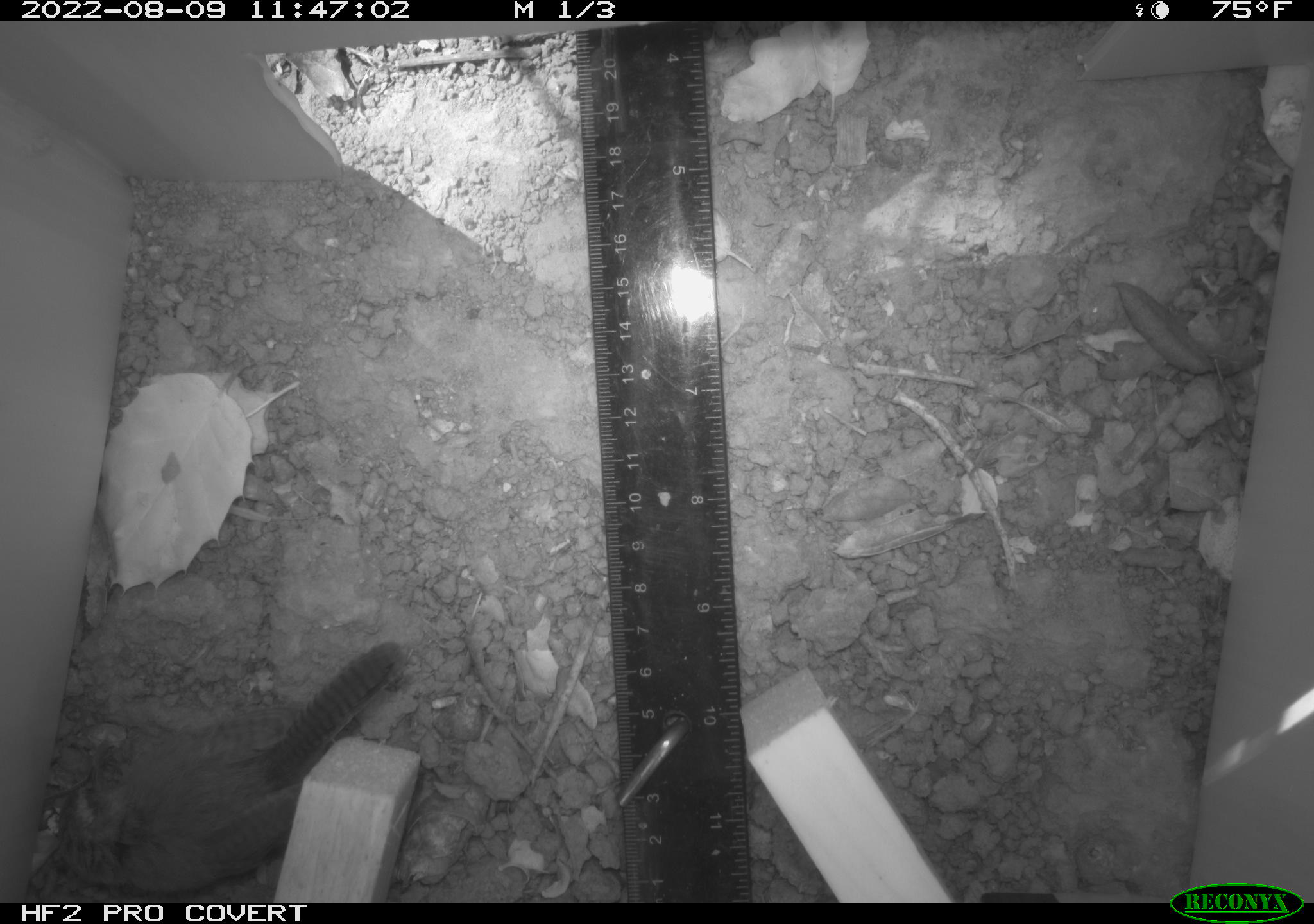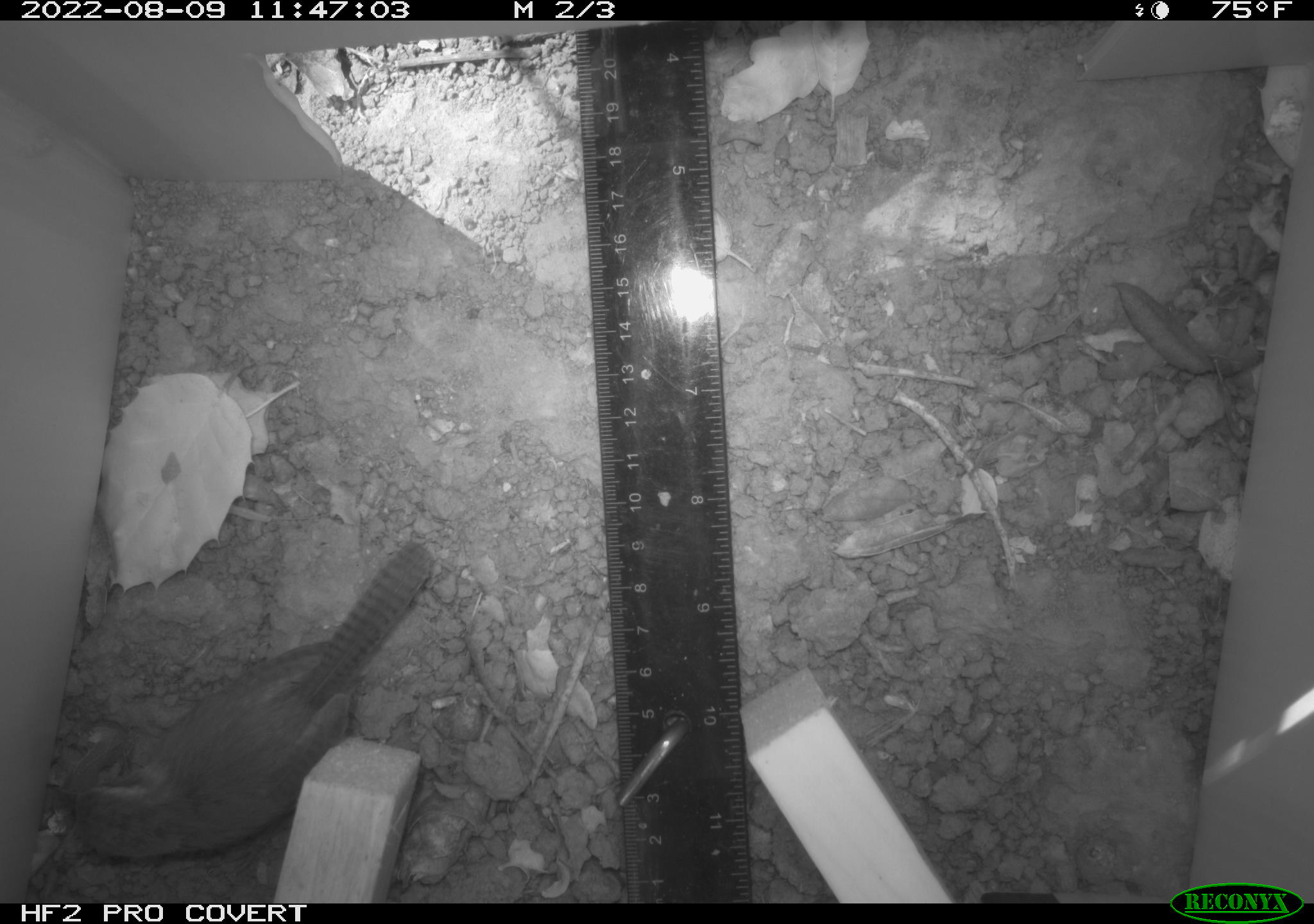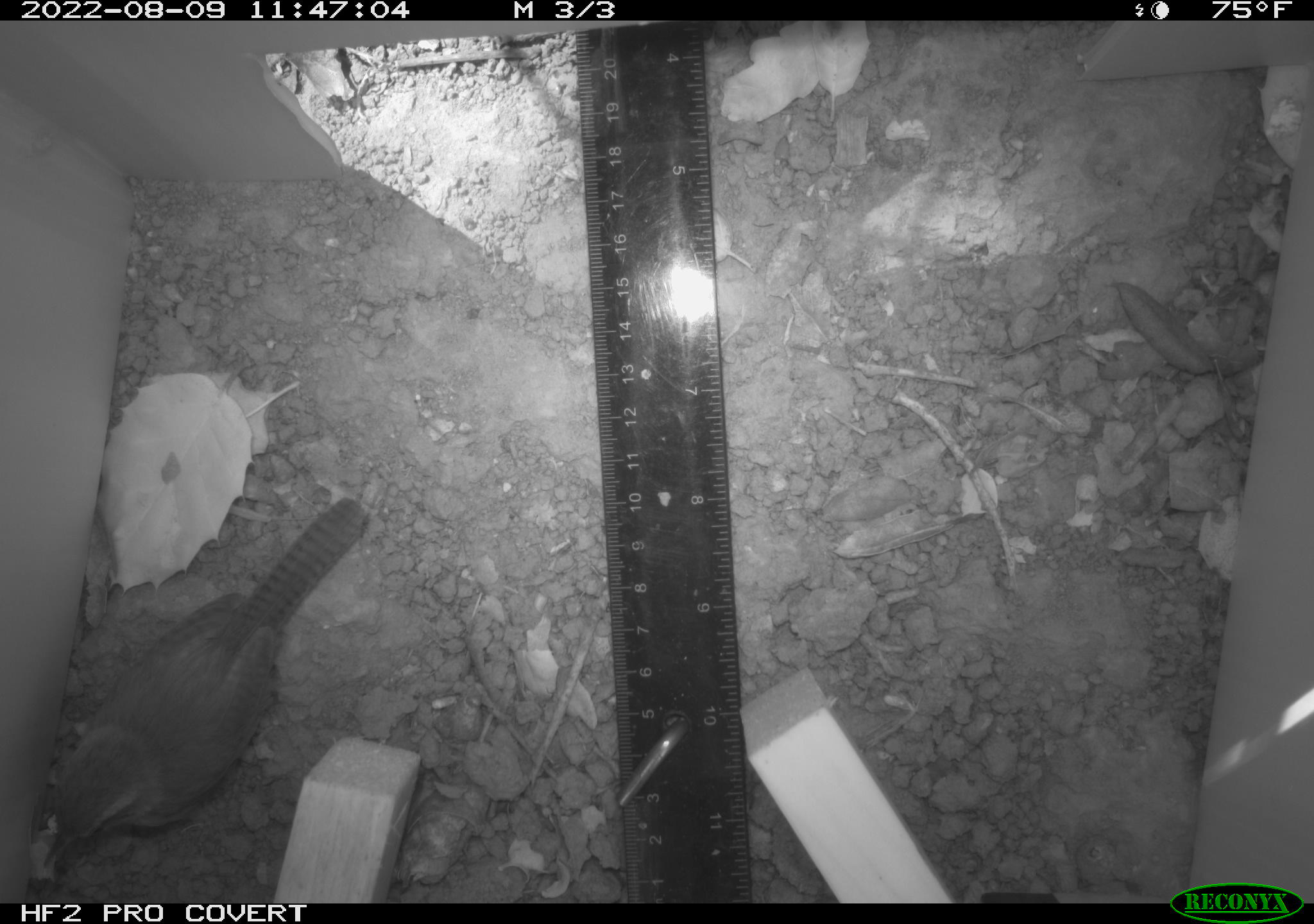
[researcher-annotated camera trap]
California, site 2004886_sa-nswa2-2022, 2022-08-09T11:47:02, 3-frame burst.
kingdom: Animalia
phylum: Chordata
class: Aves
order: Passeriformes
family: Troglodytidae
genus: Thryomanes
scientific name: Thryomanes bewickii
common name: bewick's wren